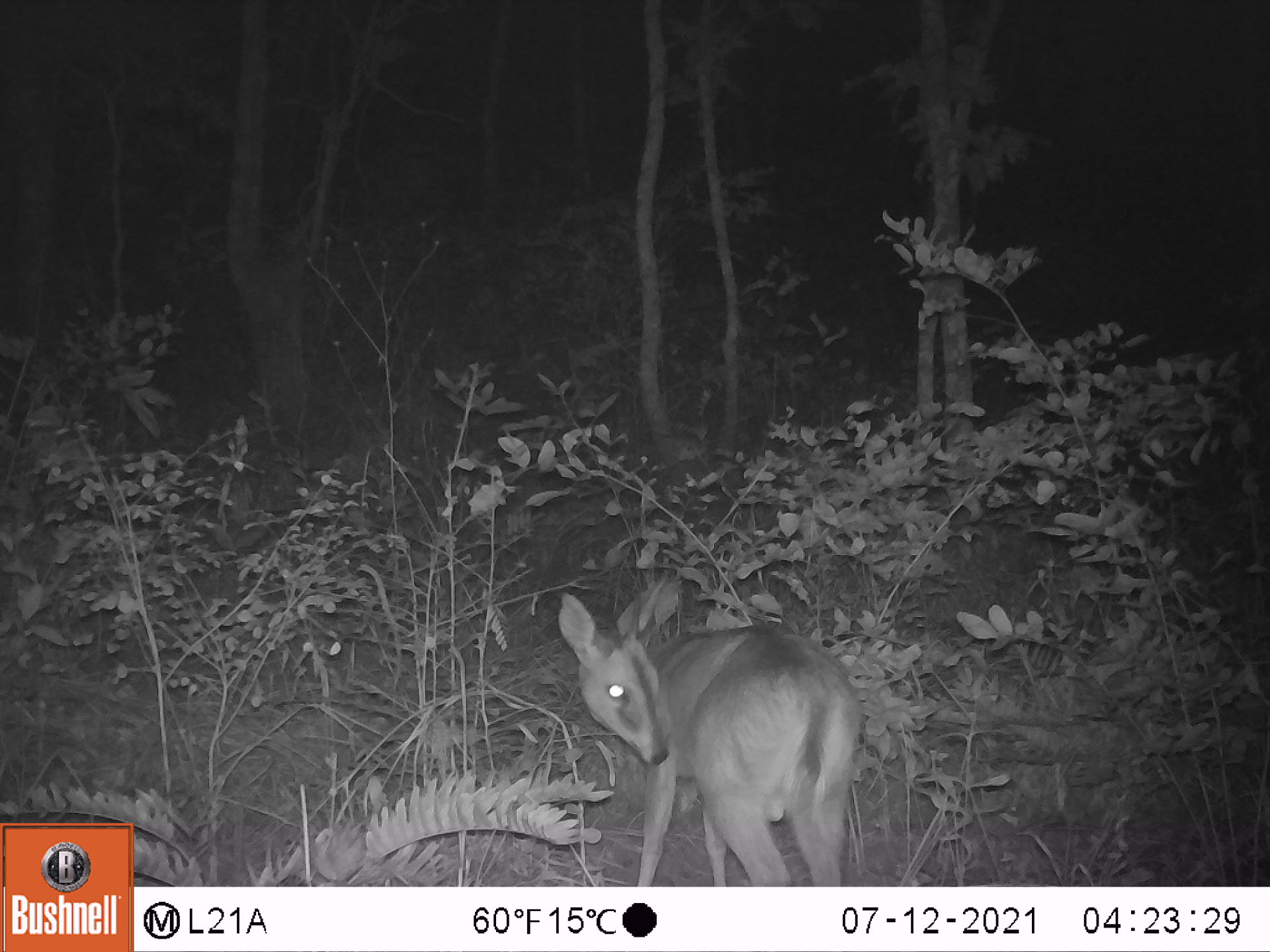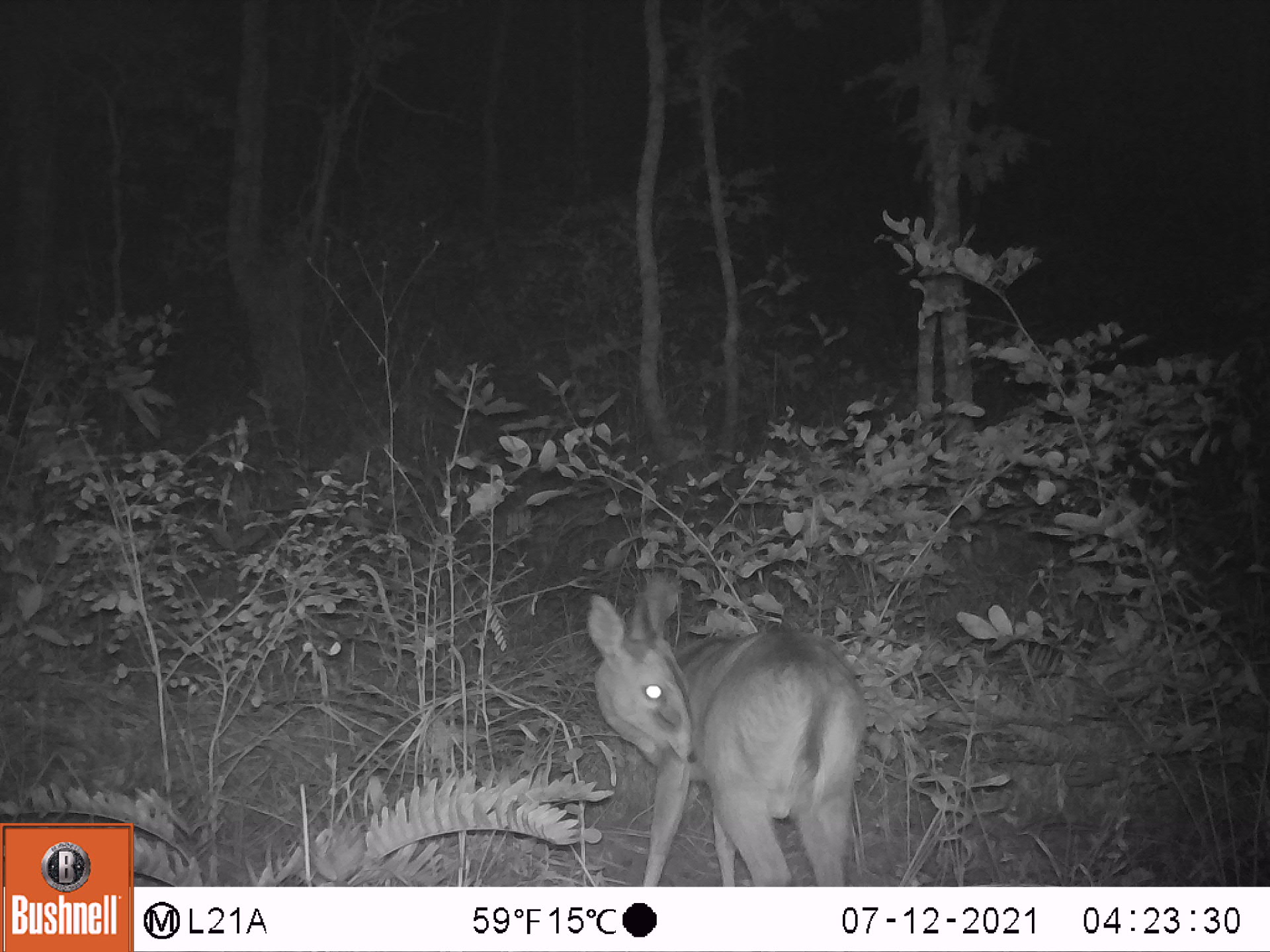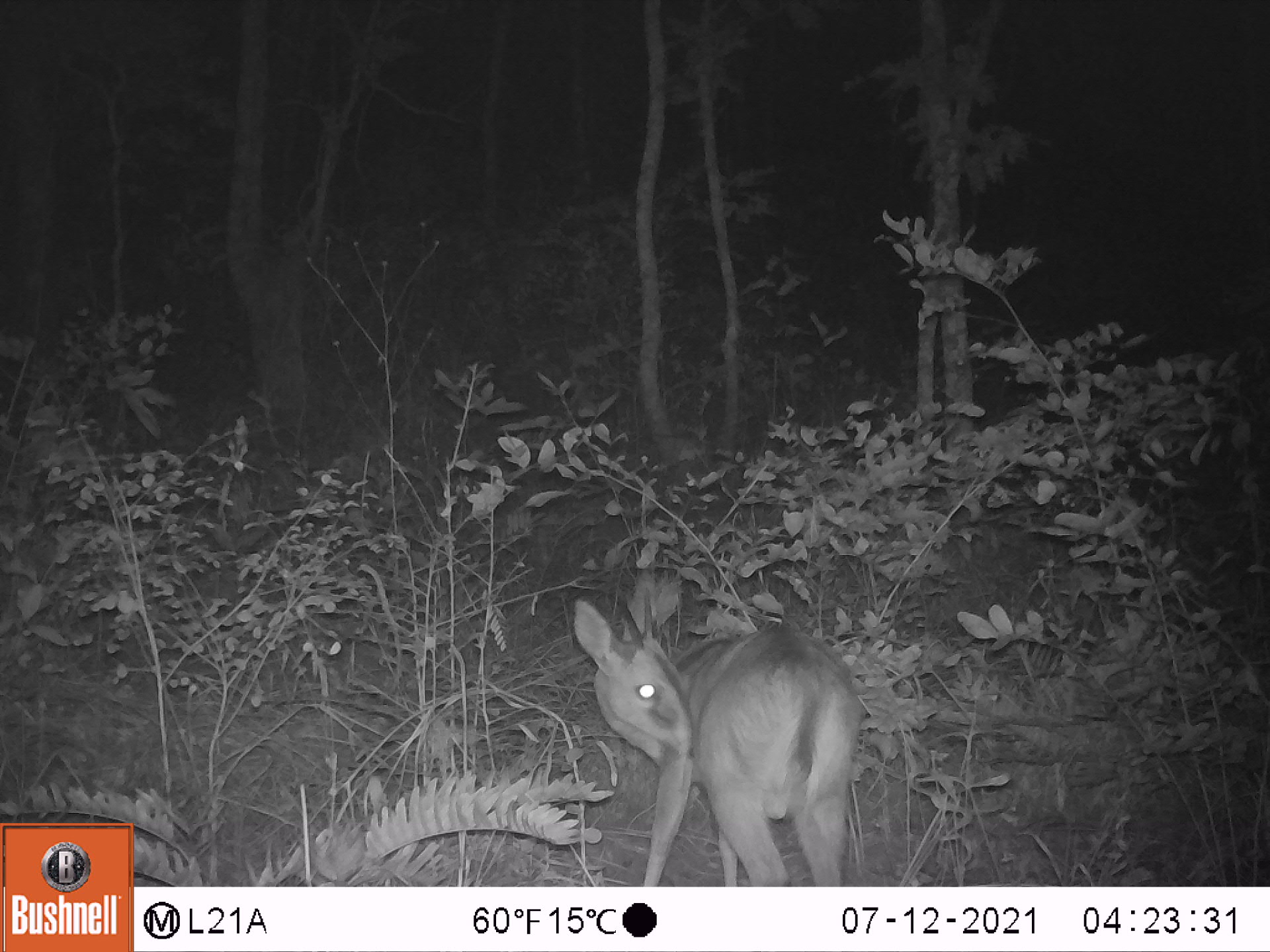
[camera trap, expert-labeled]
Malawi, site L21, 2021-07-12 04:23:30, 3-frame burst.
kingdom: Animalia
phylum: Chordata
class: Mammalia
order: Artiodactyla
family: Bovidae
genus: Sylvicapra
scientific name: Sylvicapra grimmia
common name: common duiker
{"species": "common duiker (Sylvicapra grimmia)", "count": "1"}